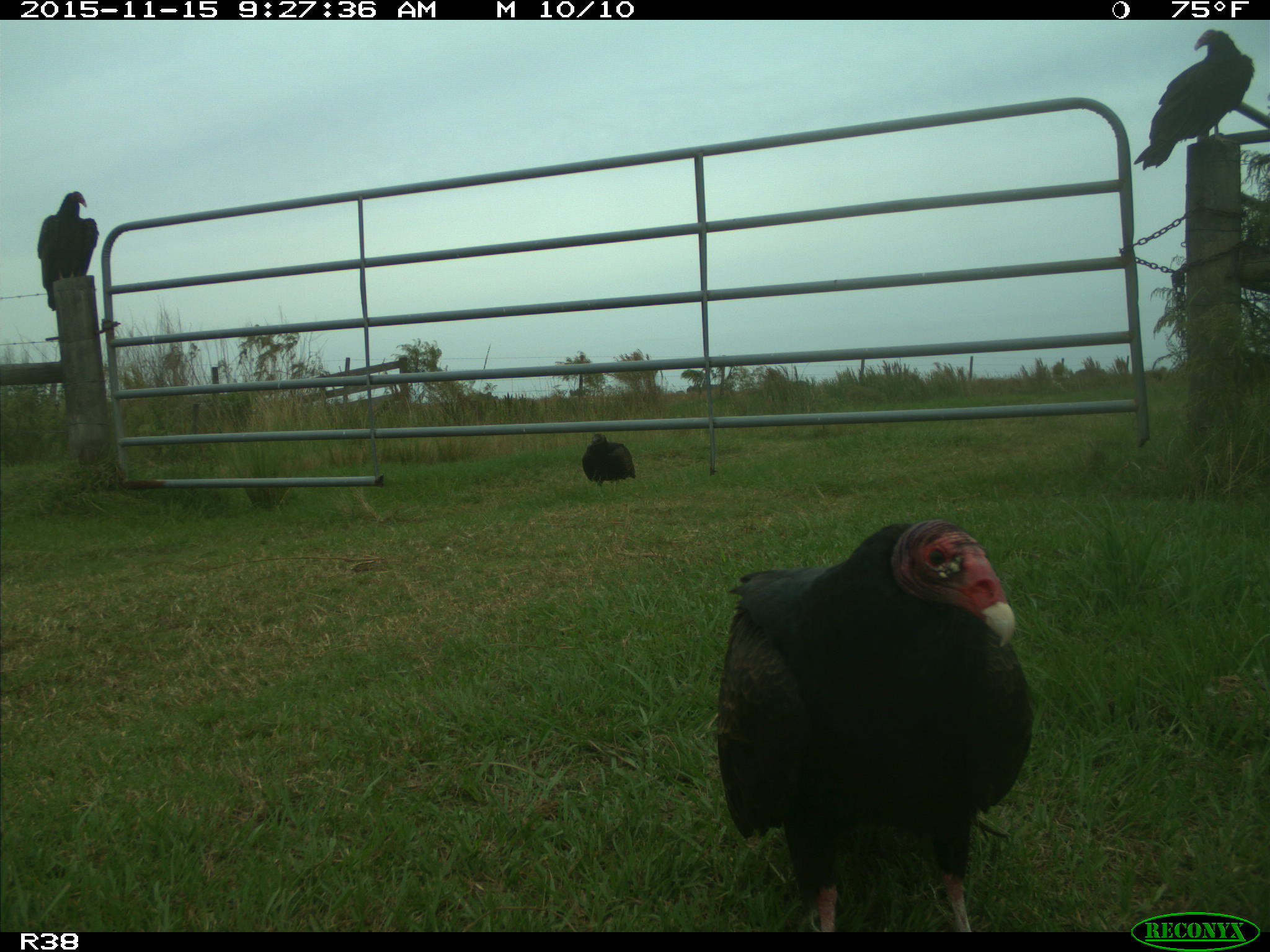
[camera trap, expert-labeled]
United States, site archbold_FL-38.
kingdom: Animalia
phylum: Chordata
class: Aves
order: Accipitriformes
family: Accipitridae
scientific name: Accipitridae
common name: acciptirids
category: unidentified accipitrid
Unidentified accipitrid (acciptirids) (Accipitridae).